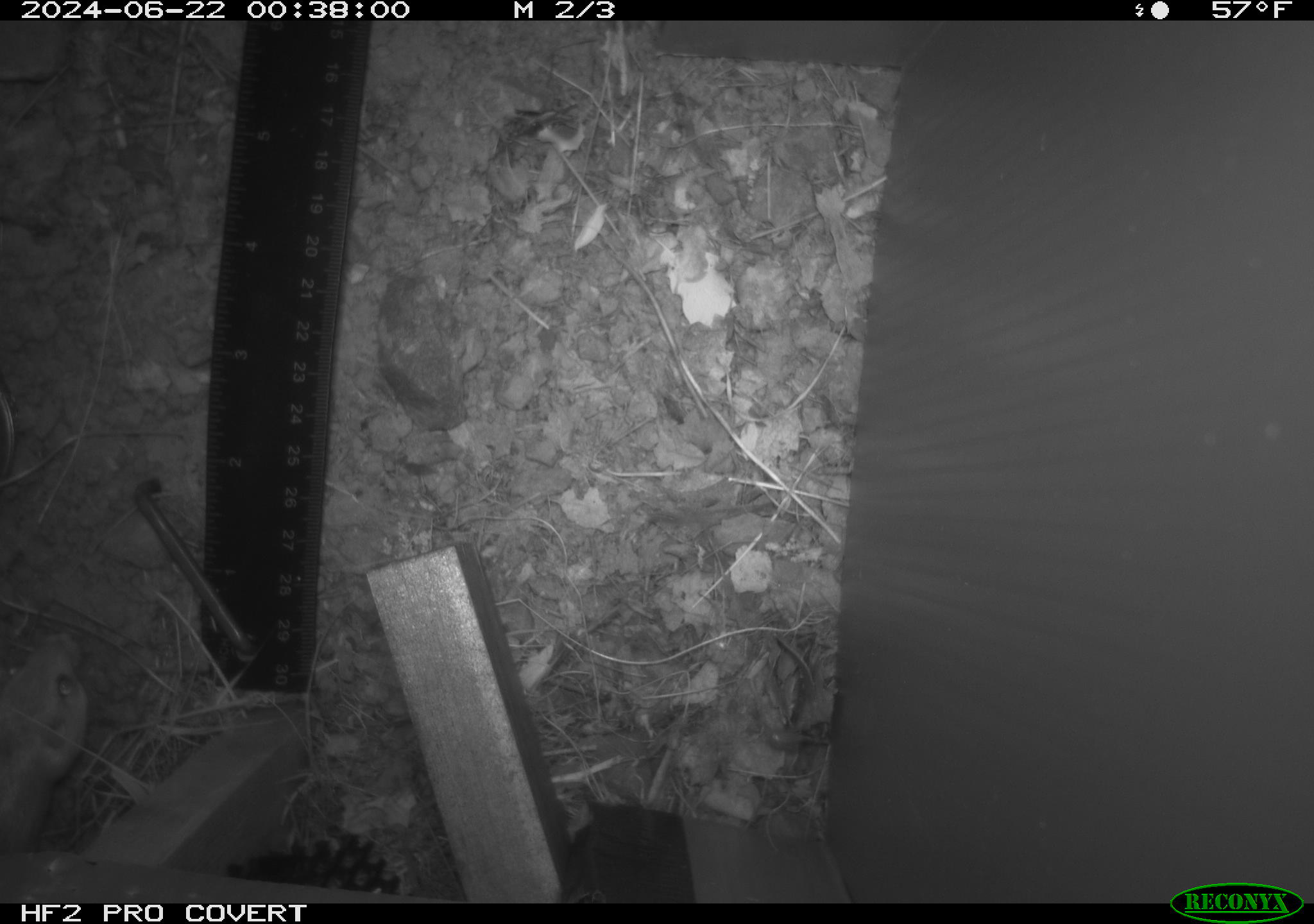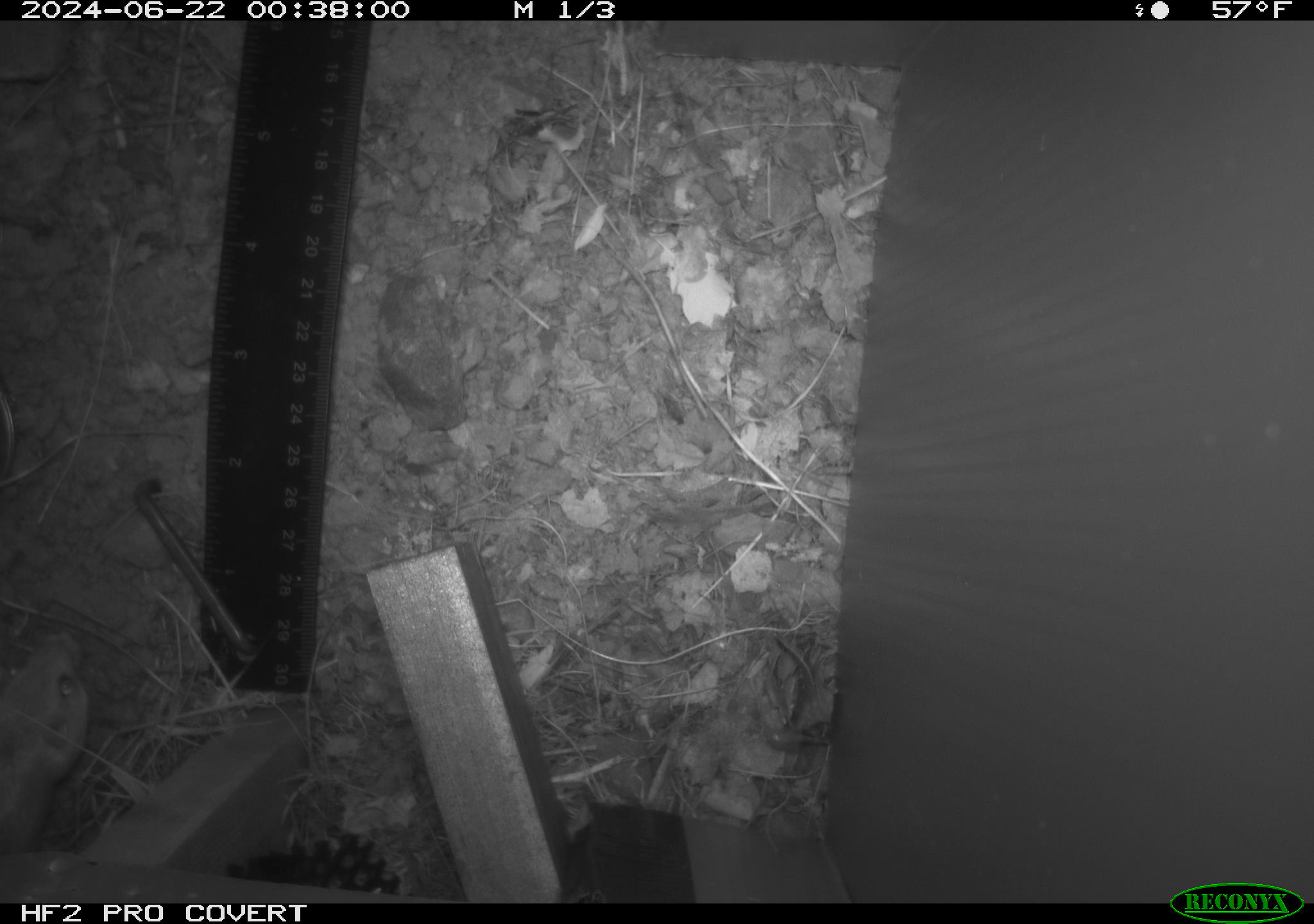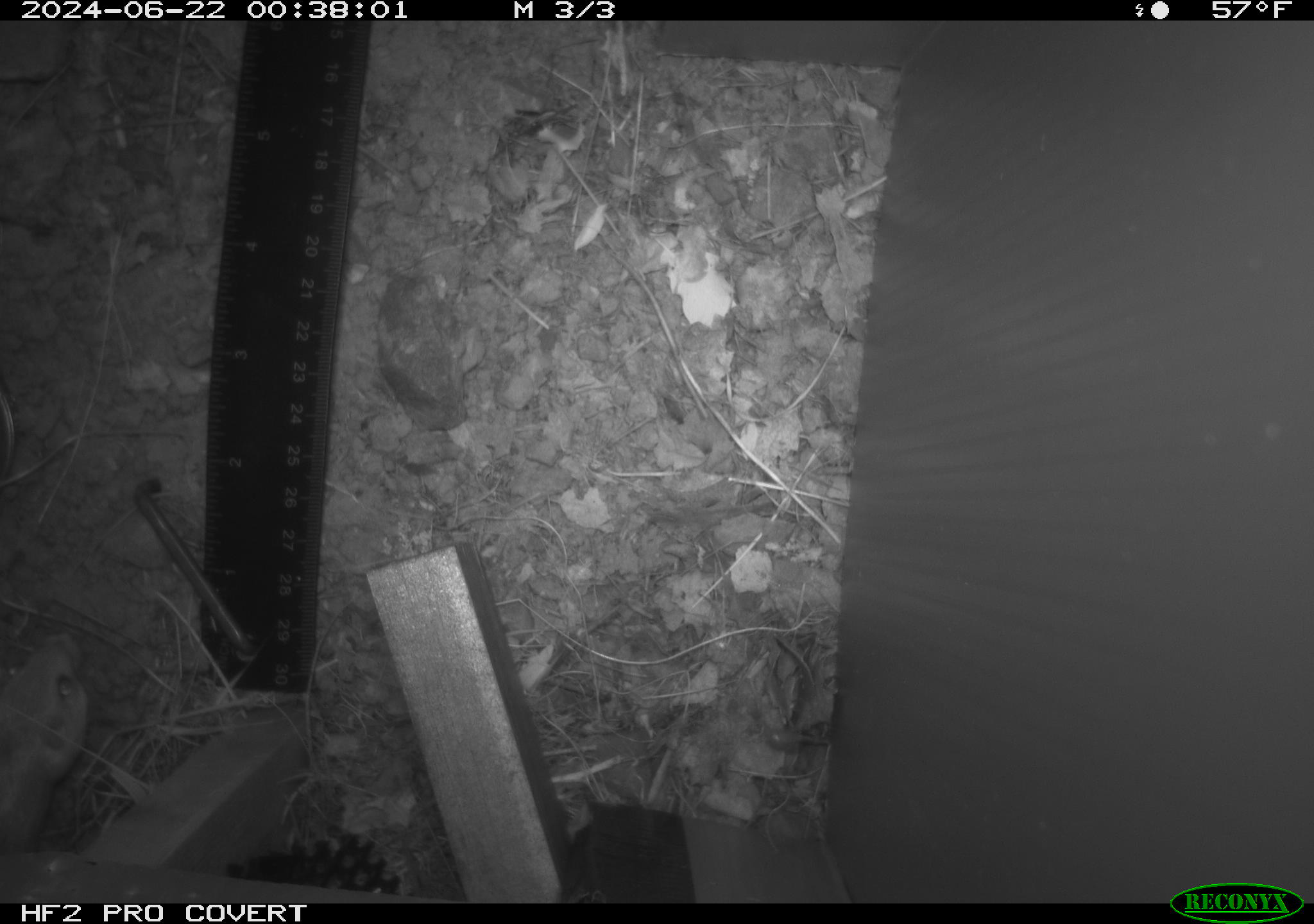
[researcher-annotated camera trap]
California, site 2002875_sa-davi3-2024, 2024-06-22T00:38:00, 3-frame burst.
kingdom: Animalia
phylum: Chordata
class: Mammalia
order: Rodentia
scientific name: Rodentia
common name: mouse species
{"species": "mouse species (Rodentia)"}